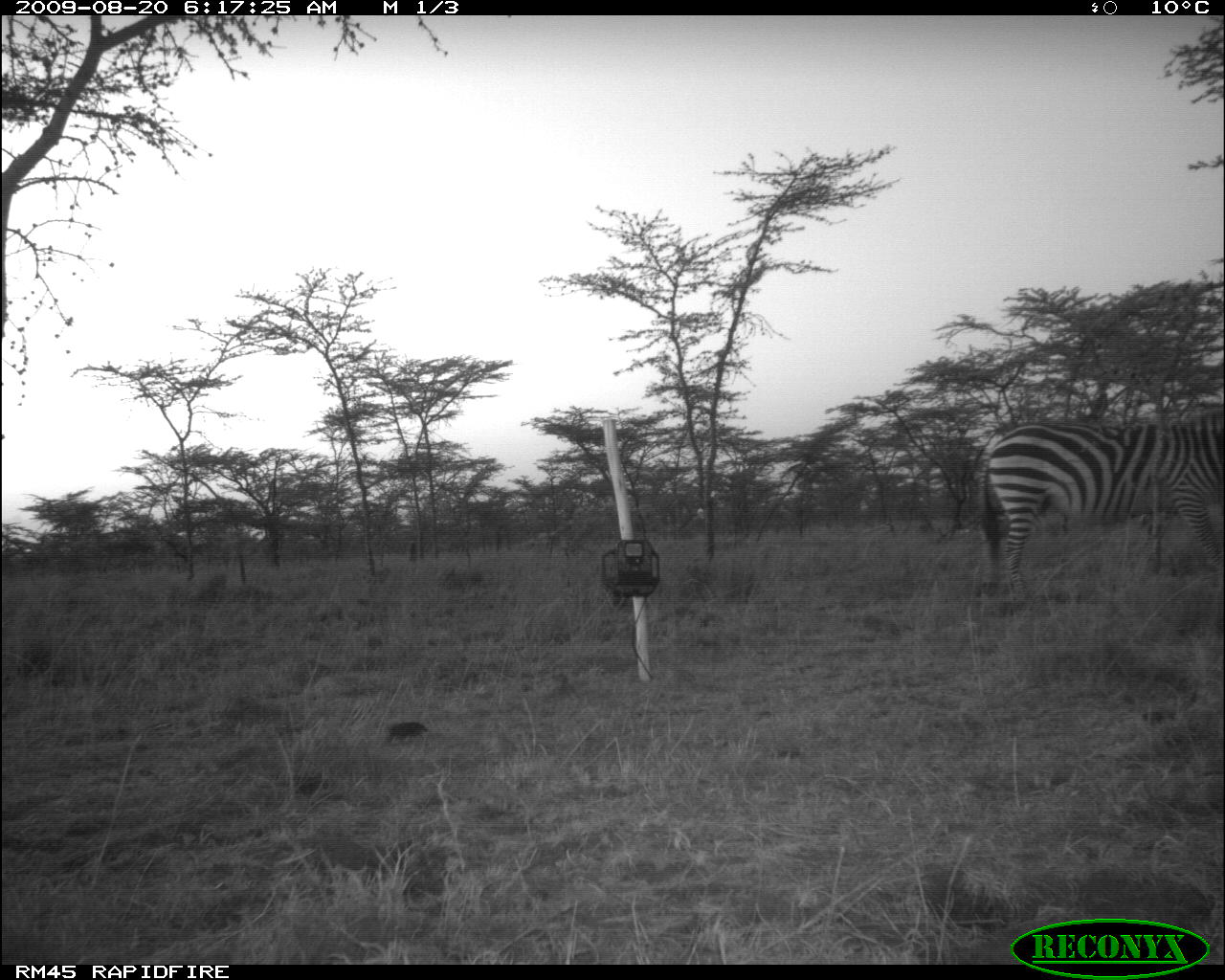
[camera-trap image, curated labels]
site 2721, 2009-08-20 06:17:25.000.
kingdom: Animalia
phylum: Chordata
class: Mammalia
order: Perissodactyla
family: Equidae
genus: Equus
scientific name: Equus quagga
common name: plains zebra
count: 1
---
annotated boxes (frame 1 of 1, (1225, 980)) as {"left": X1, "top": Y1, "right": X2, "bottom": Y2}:
equus quagga: {"left": 978, "top": 404, "right": 1225, "bottom": 597}